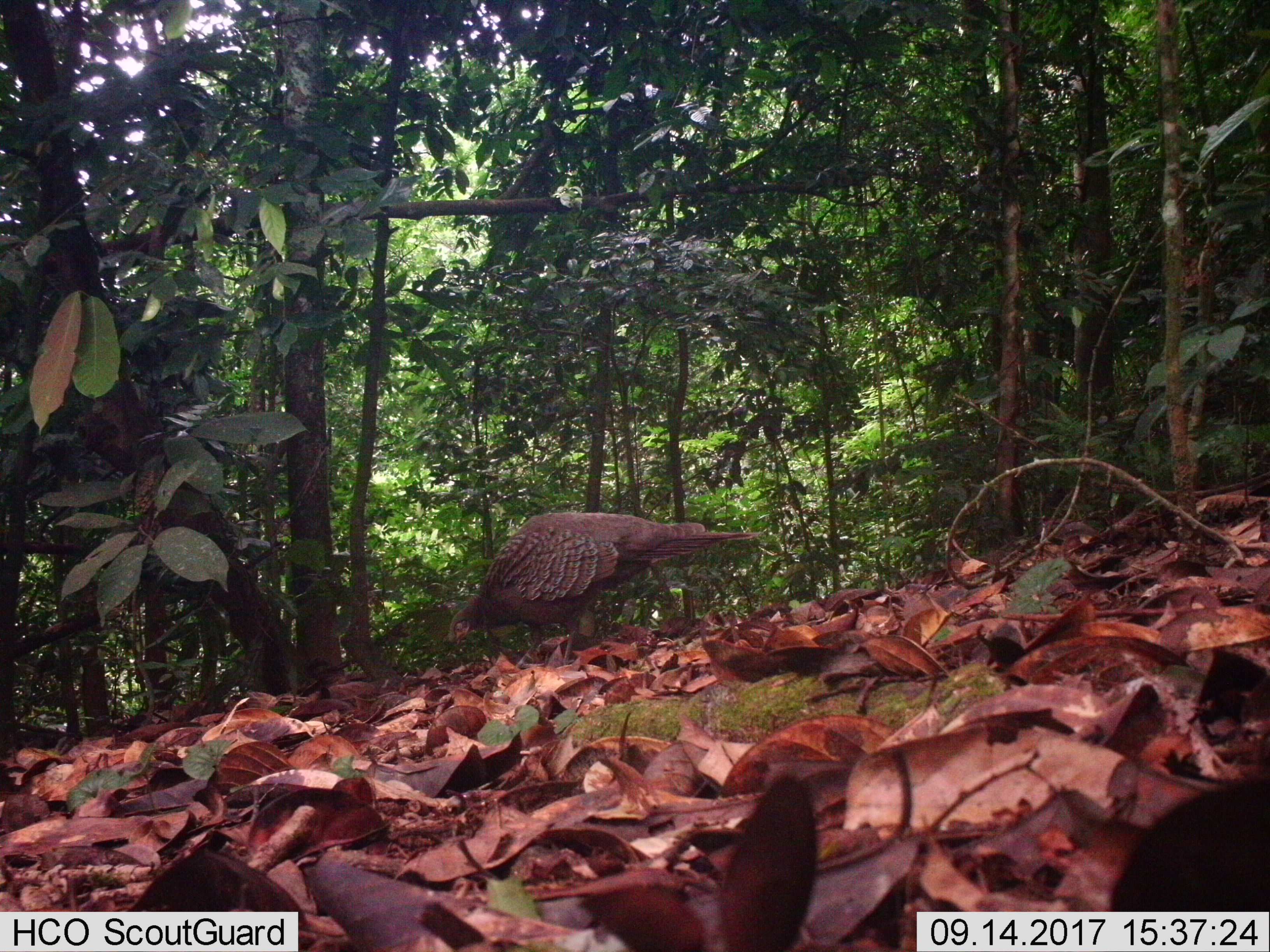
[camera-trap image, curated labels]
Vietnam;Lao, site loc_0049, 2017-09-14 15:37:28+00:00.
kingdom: Animalia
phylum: Chordata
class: Aves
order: Galliformes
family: Phasianidae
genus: Polyplectron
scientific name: Polyplectron bicalcaratum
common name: gray peacock-pheasant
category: grey peacock pheasant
Grey peacock pheasant (gray peacock-pheasant) (Polyplectron bicalcaratum). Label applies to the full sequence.